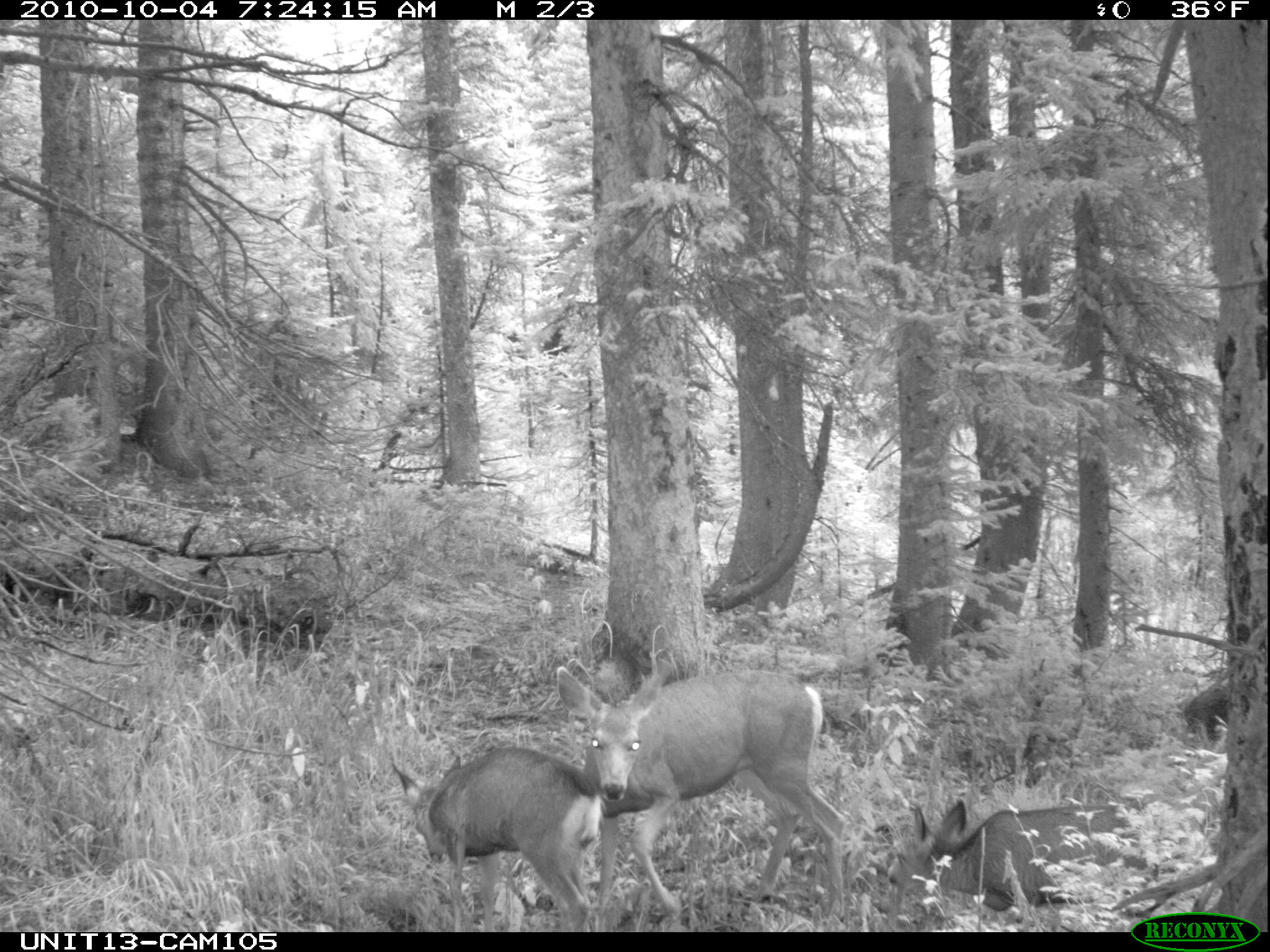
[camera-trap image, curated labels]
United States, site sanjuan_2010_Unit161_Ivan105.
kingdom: Animalia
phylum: Chordata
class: Mammalia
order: Artiodactyla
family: Cervidae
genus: Odocoileus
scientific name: Odocoileus hemionus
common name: mule deer